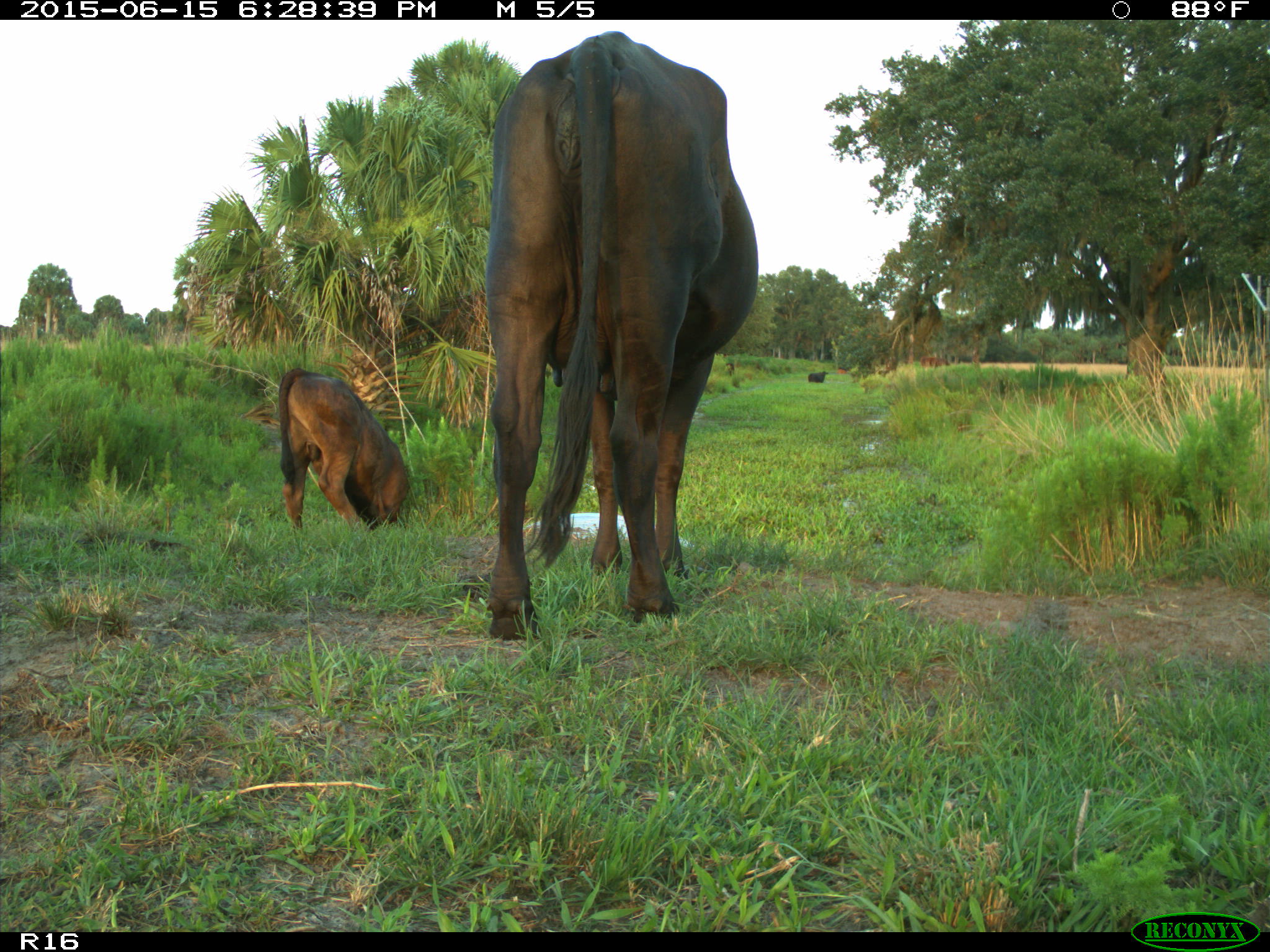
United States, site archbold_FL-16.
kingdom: Animalia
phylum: Chordata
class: Mammalia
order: Artiodactyla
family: Bovidae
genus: Bos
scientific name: Bos taurus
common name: domestic cow